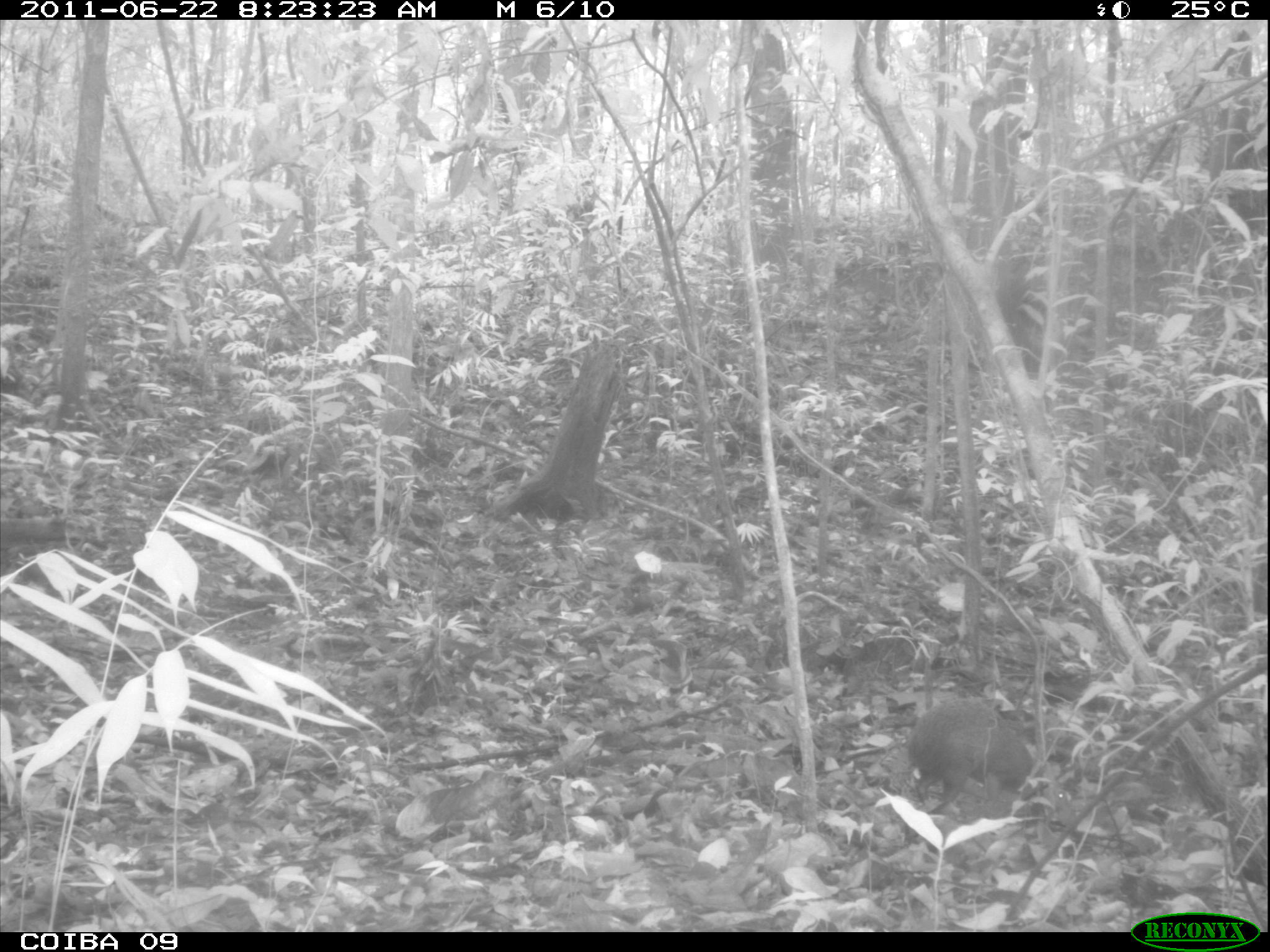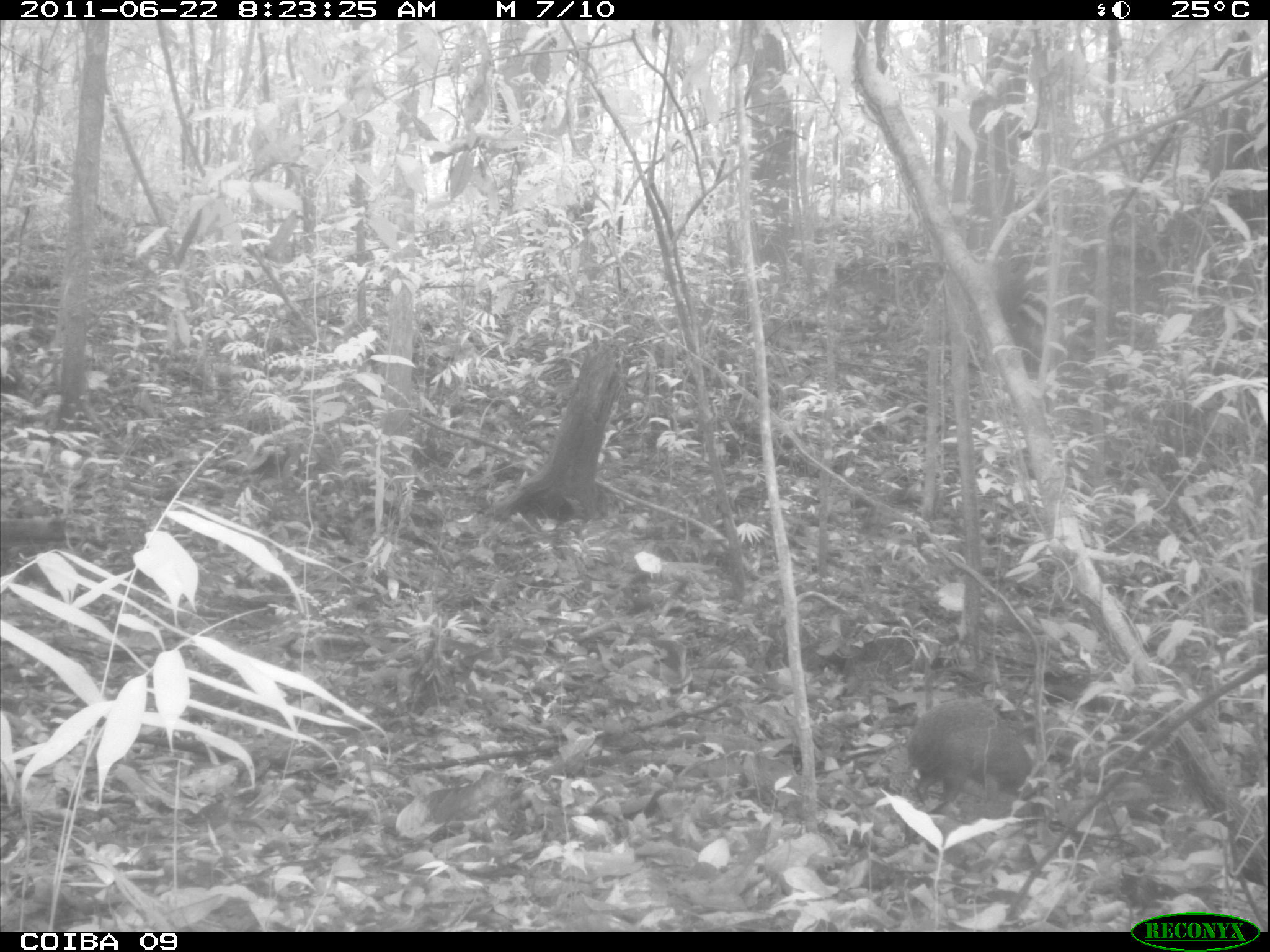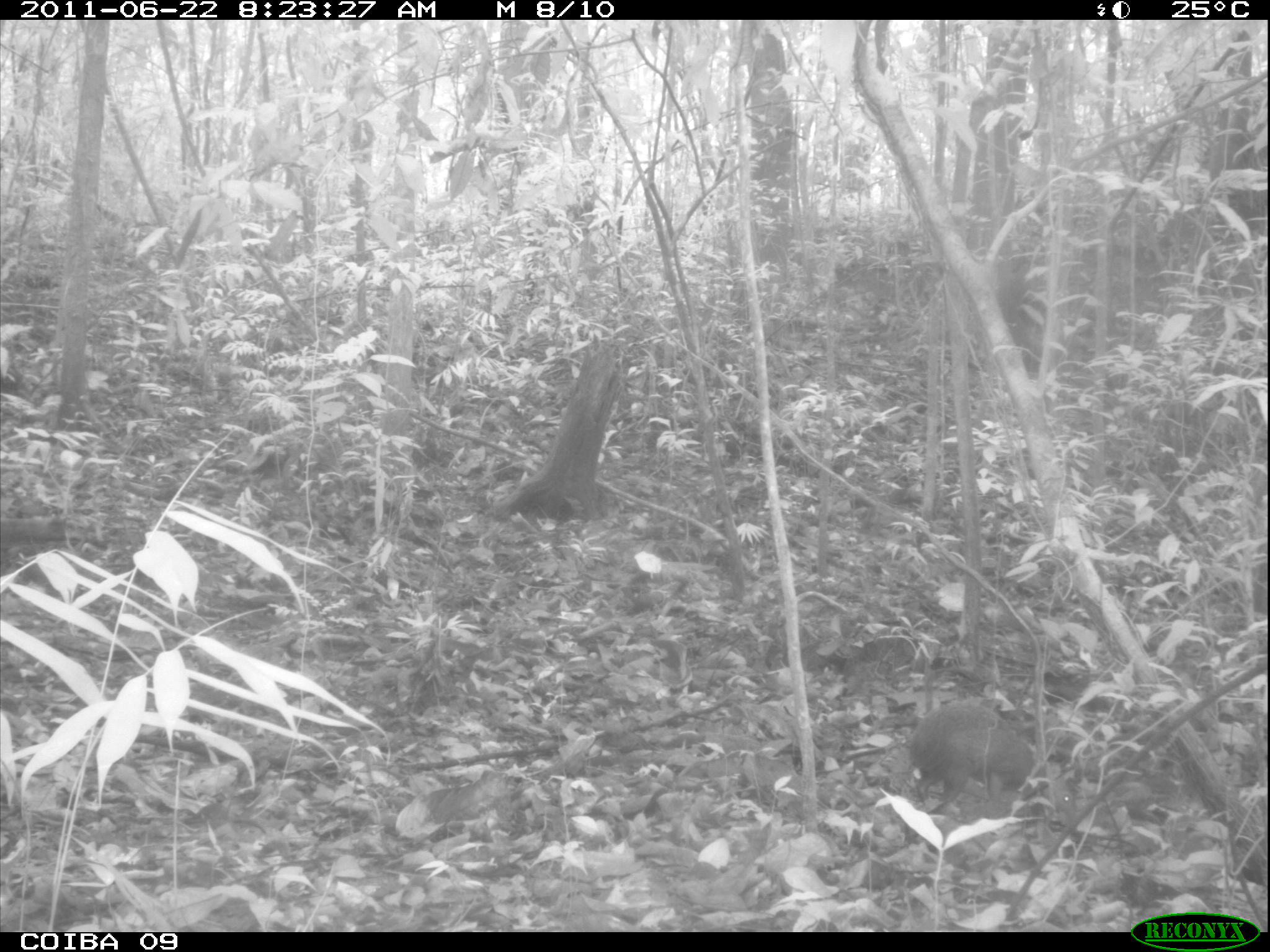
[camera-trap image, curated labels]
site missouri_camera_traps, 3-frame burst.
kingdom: Animalia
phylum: Chordata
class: Mammalia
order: Rodentia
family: Dasyproctidae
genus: Dasyprocta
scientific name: Dasyprocta coibae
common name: coiban agouti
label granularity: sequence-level